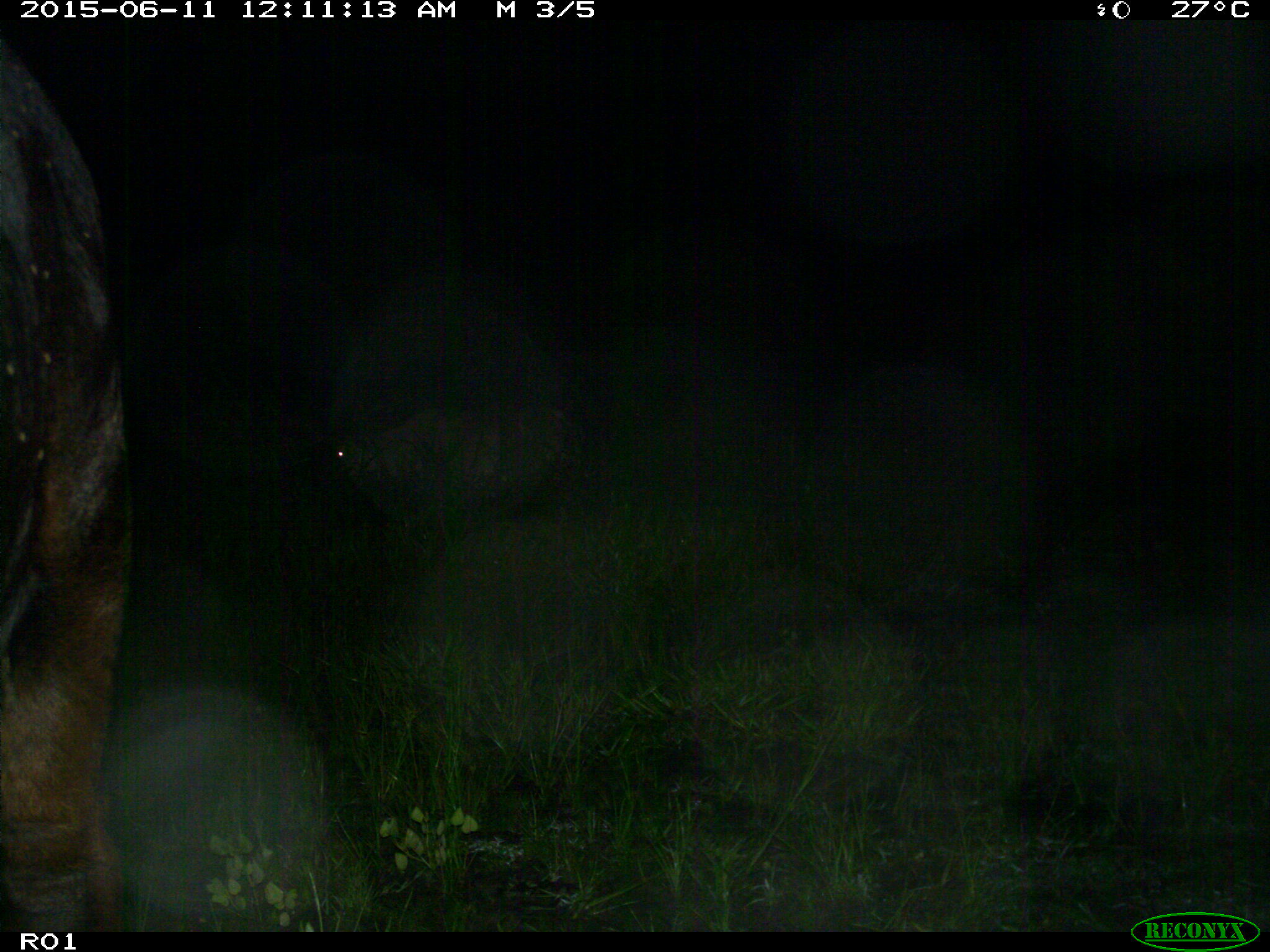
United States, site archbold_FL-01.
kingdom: Animalia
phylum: Chordata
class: Mammalia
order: Artiodactyla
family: Bovidae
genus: Bos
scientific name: Bos taurus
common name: domestic cow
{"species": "Bos taurus (domestic cow)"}